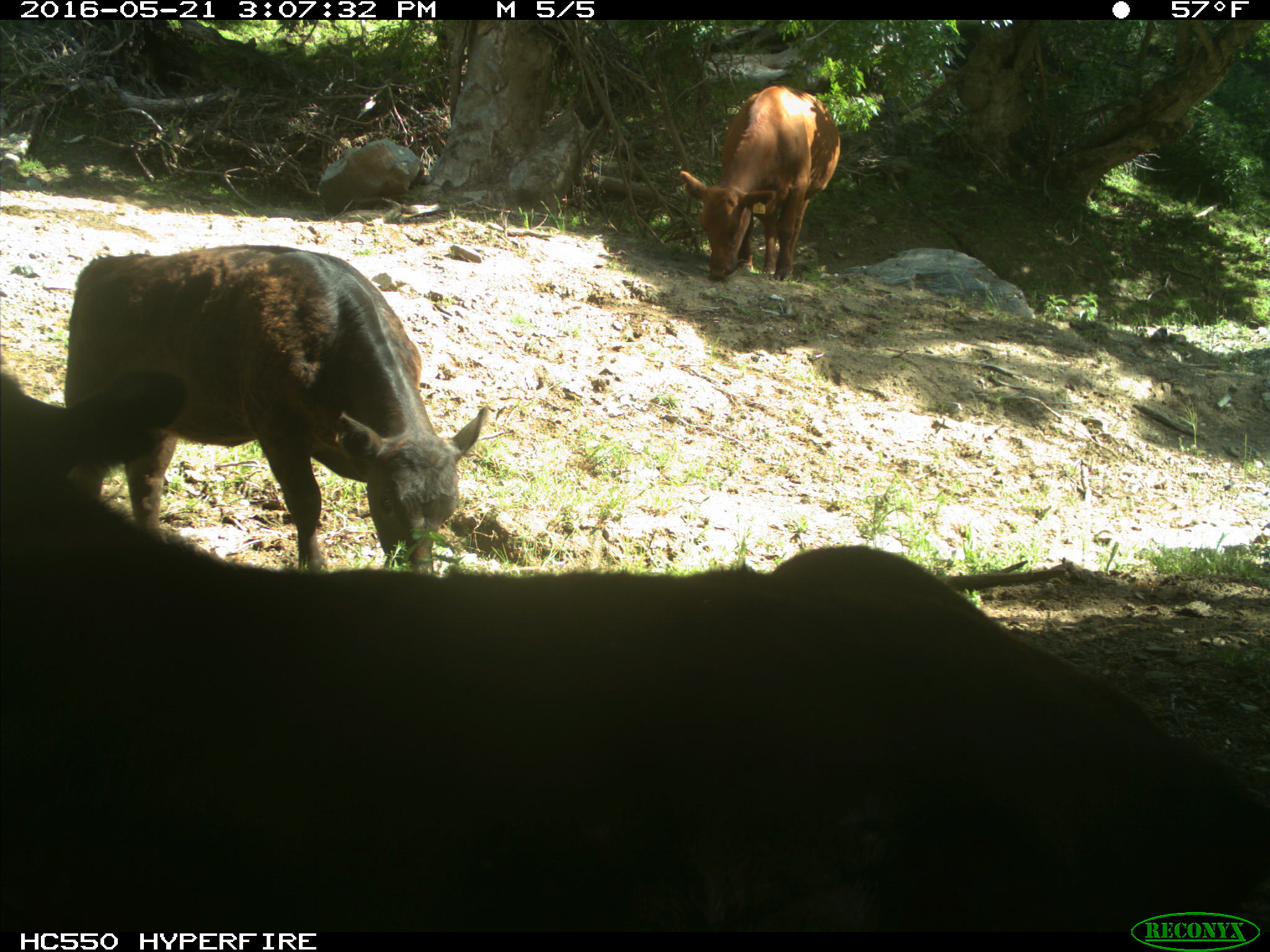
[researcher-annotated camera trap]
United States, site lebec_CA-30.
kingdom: Animalia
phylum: Chordata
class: Mammalia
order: Artiodactyla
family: Bovidae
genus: Bos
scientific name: Bos taurus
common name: domestic cow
Bos taurus (domestic cow).